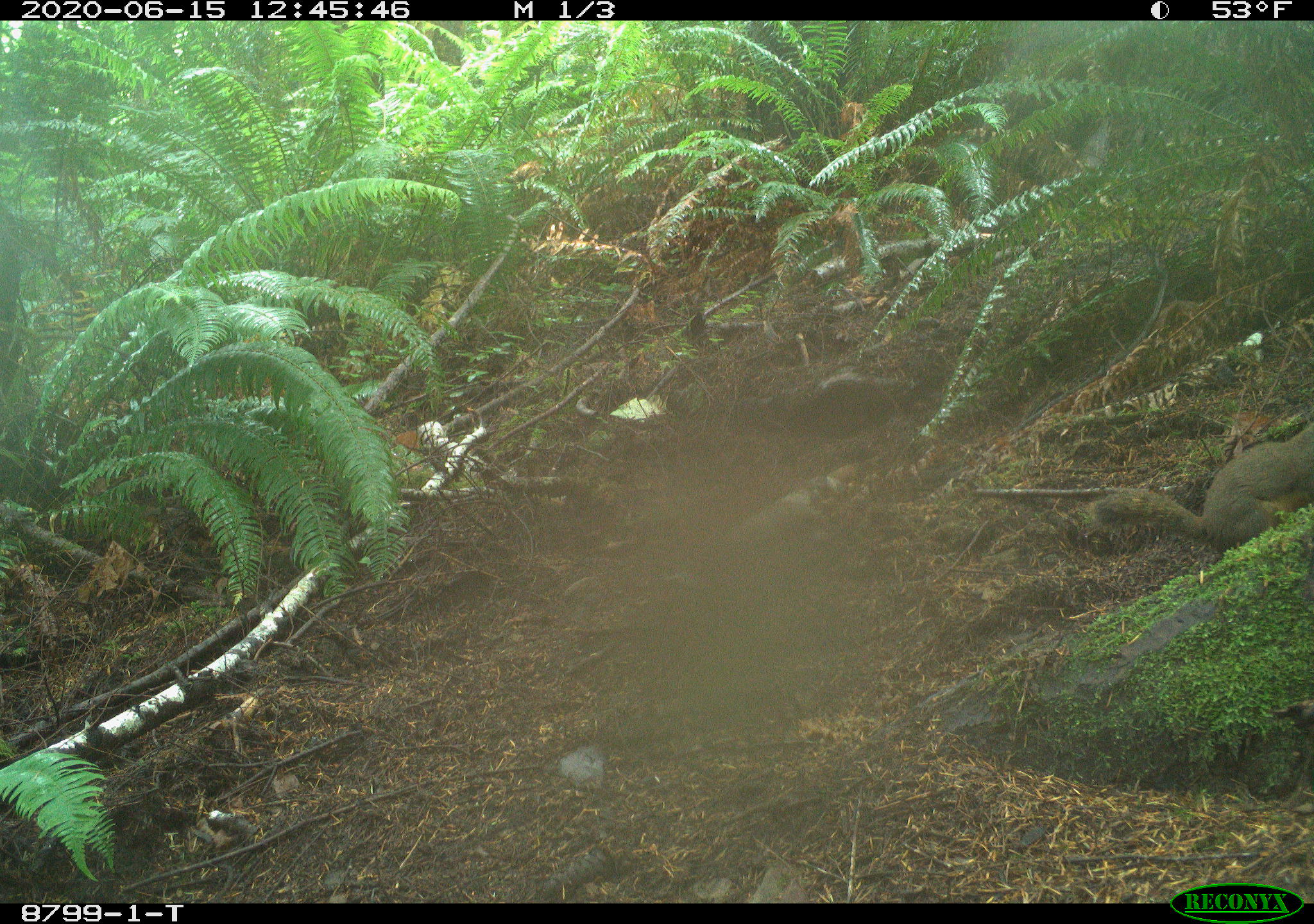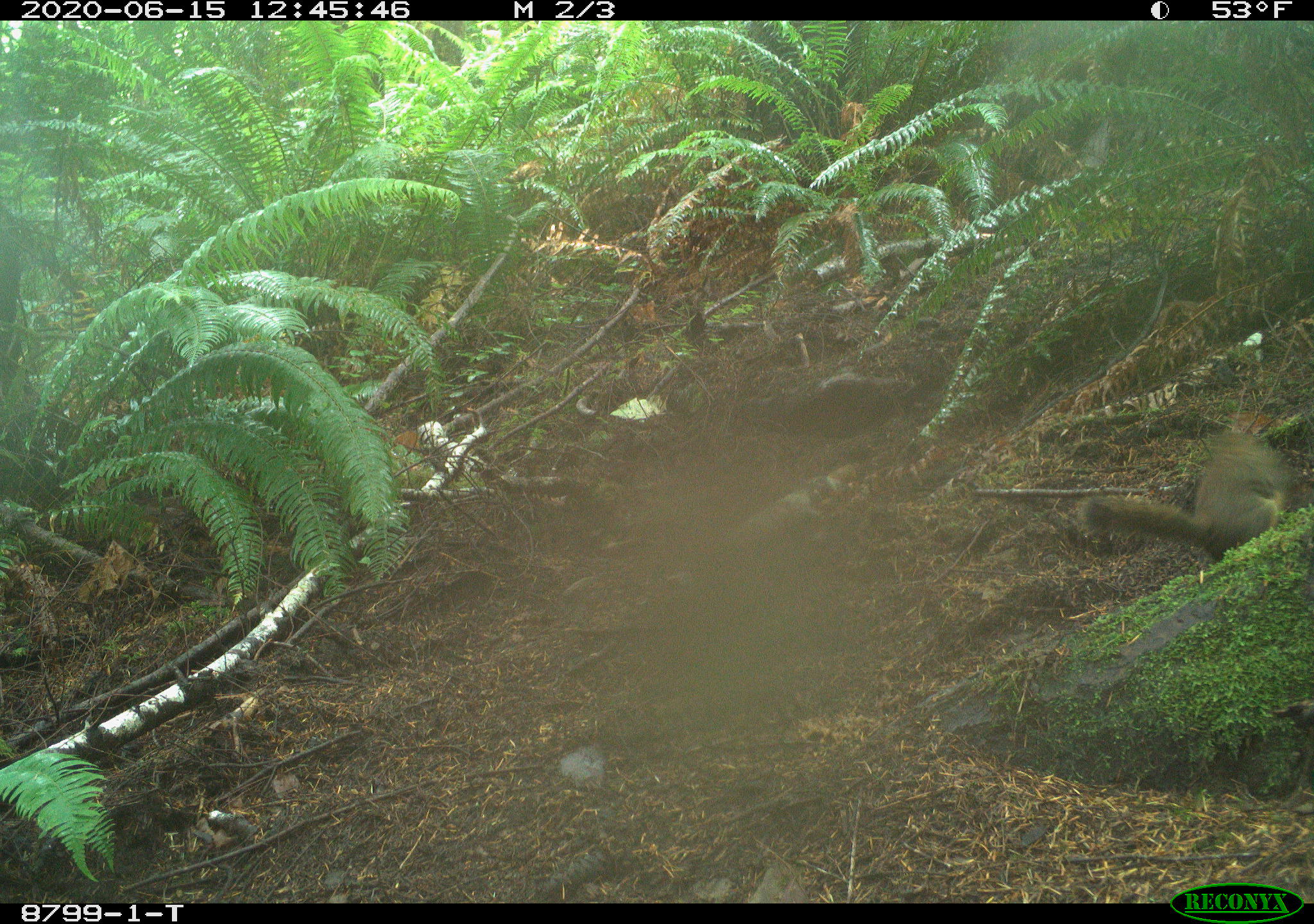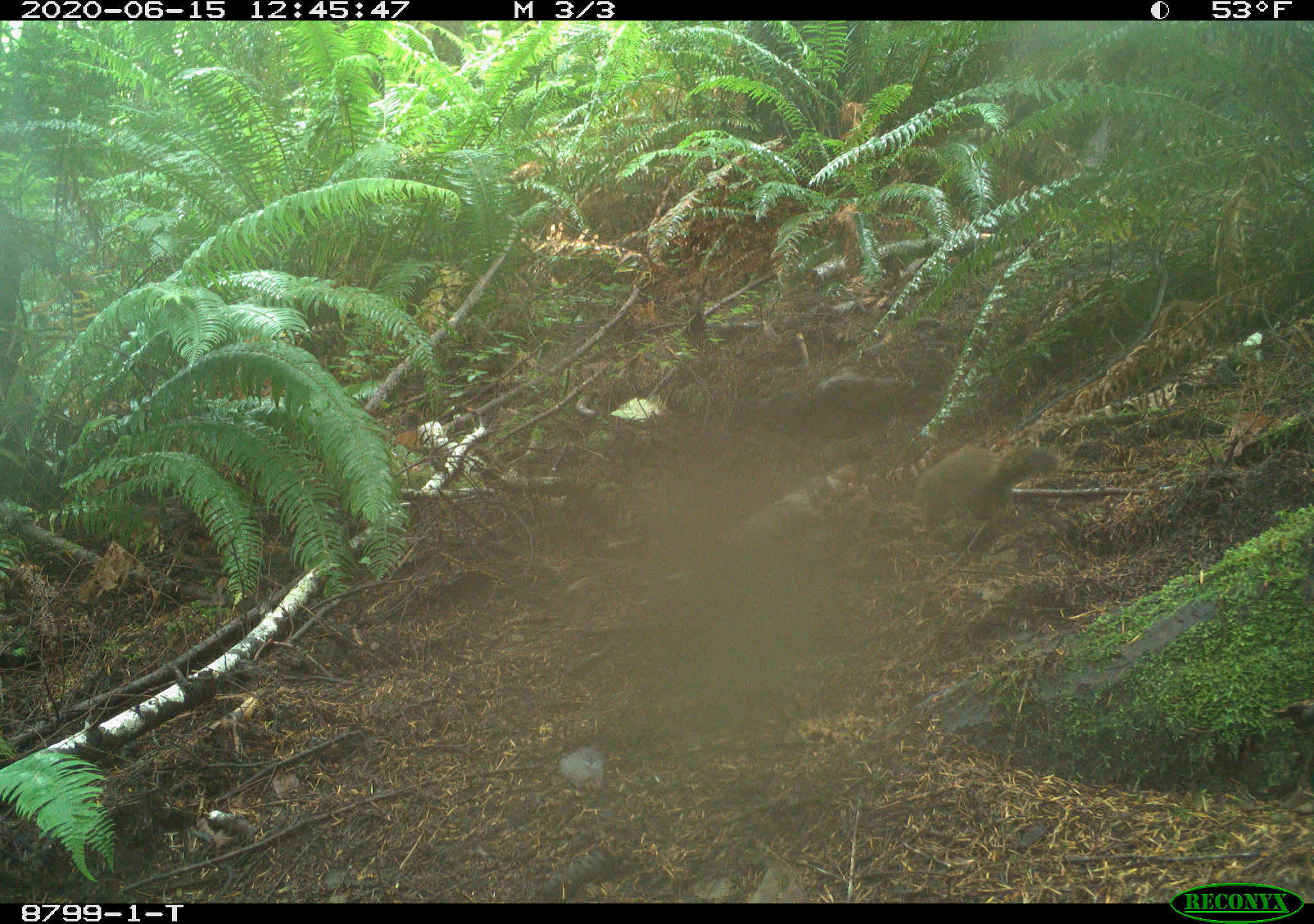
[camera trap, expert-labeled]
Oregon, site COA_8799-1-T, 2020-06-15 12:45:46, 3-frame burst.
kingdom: Animalia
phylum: Chordata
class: Mammalia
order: Rodentia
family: Sciuridae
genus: Tamiasciurus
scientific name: Tamiasciurus douglasii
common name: douglas squirrel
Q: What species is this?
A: Douglas squirrel (Tamiasciurus douglasii).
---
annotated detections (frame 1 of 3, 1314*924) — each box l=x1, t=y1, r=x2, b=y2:
douglas squirrel: l=1082, t=427, r=1311, b=556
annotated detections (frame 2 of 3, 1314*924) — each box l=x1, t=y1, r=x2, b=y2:
douglas squirrel: l=1074, t=435, r=1283, b=562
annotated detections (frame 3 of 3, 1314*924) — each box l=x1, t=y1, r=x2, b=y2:
douglas squirrel: l=906, t=437, r=1049, b=545